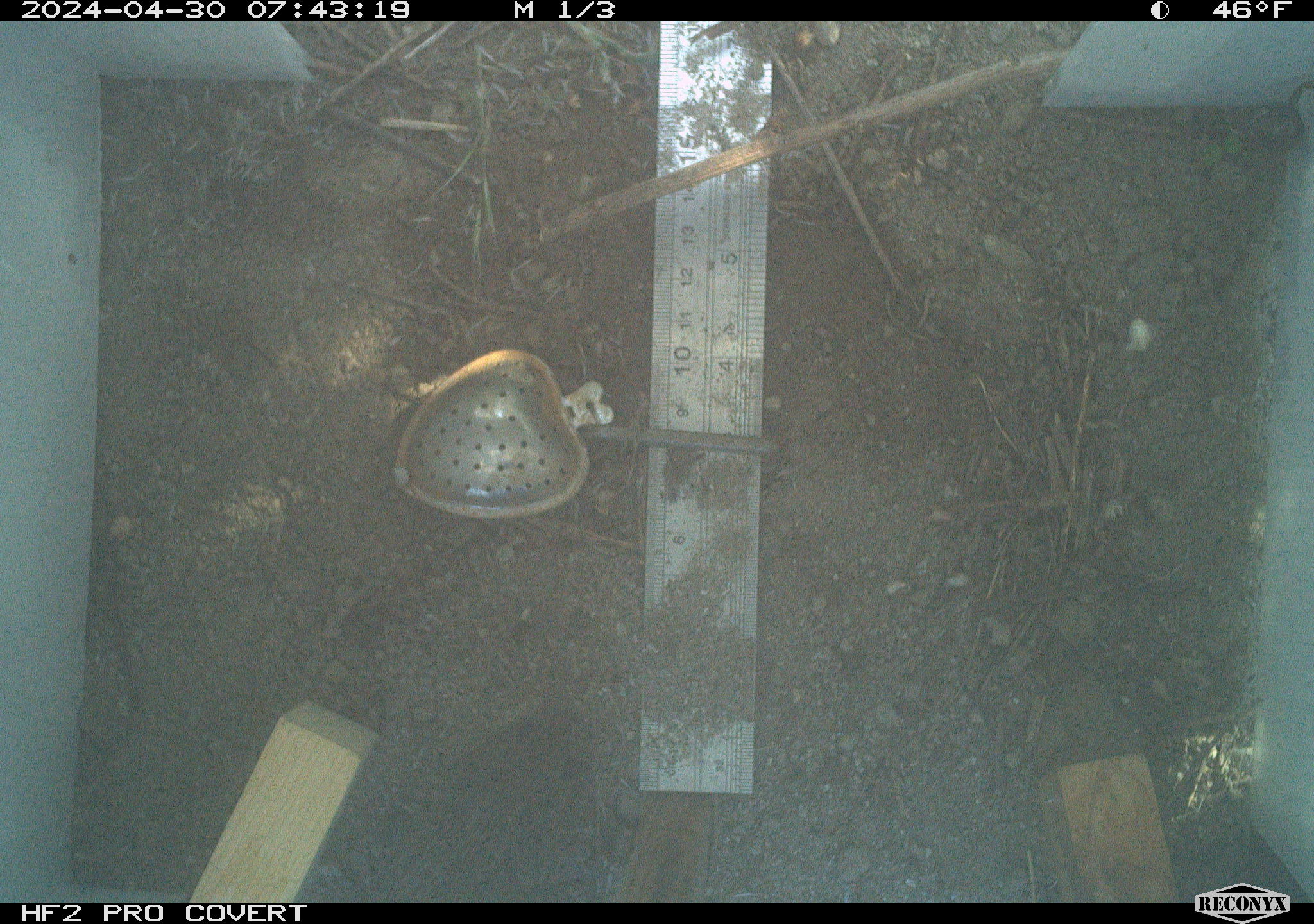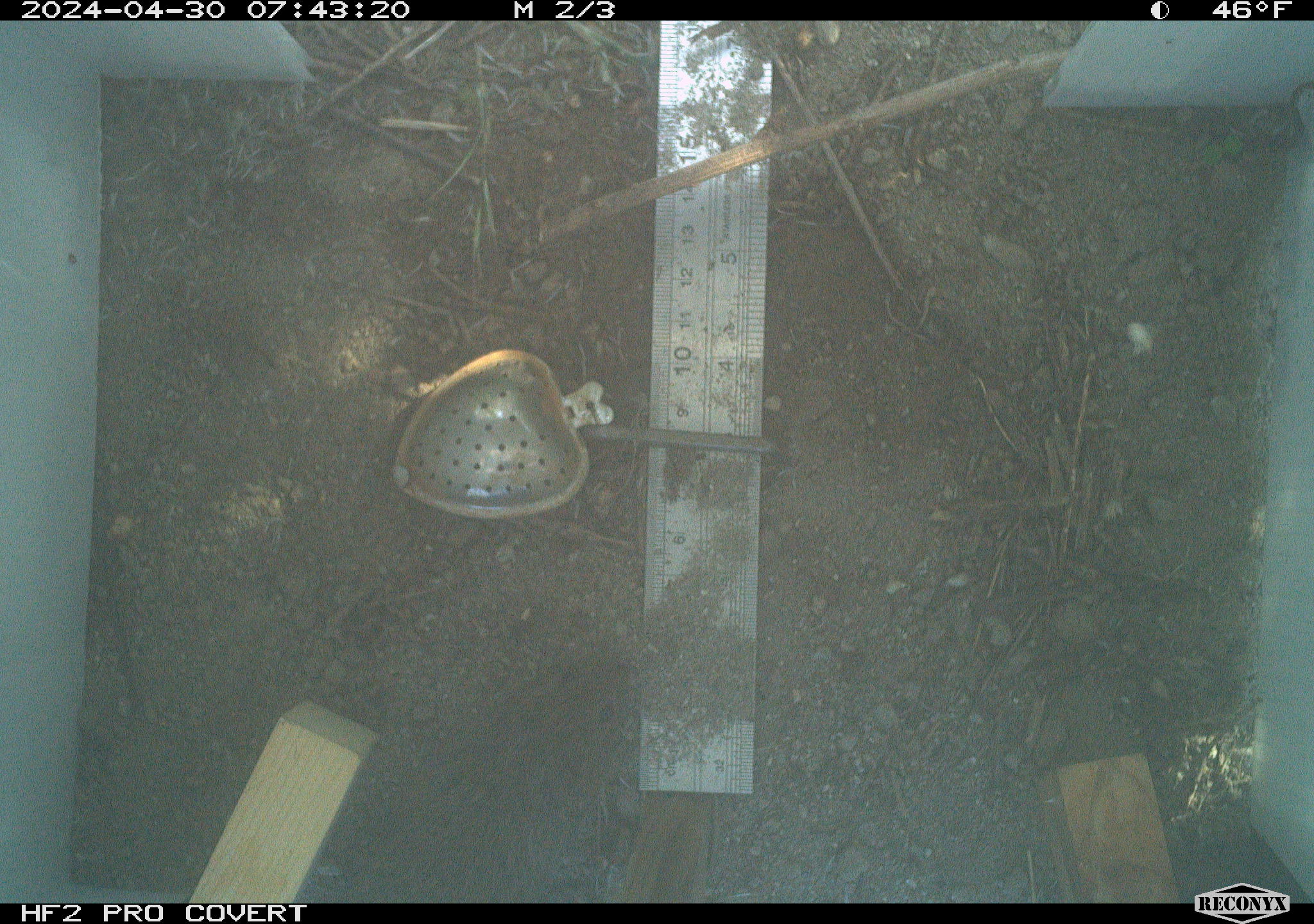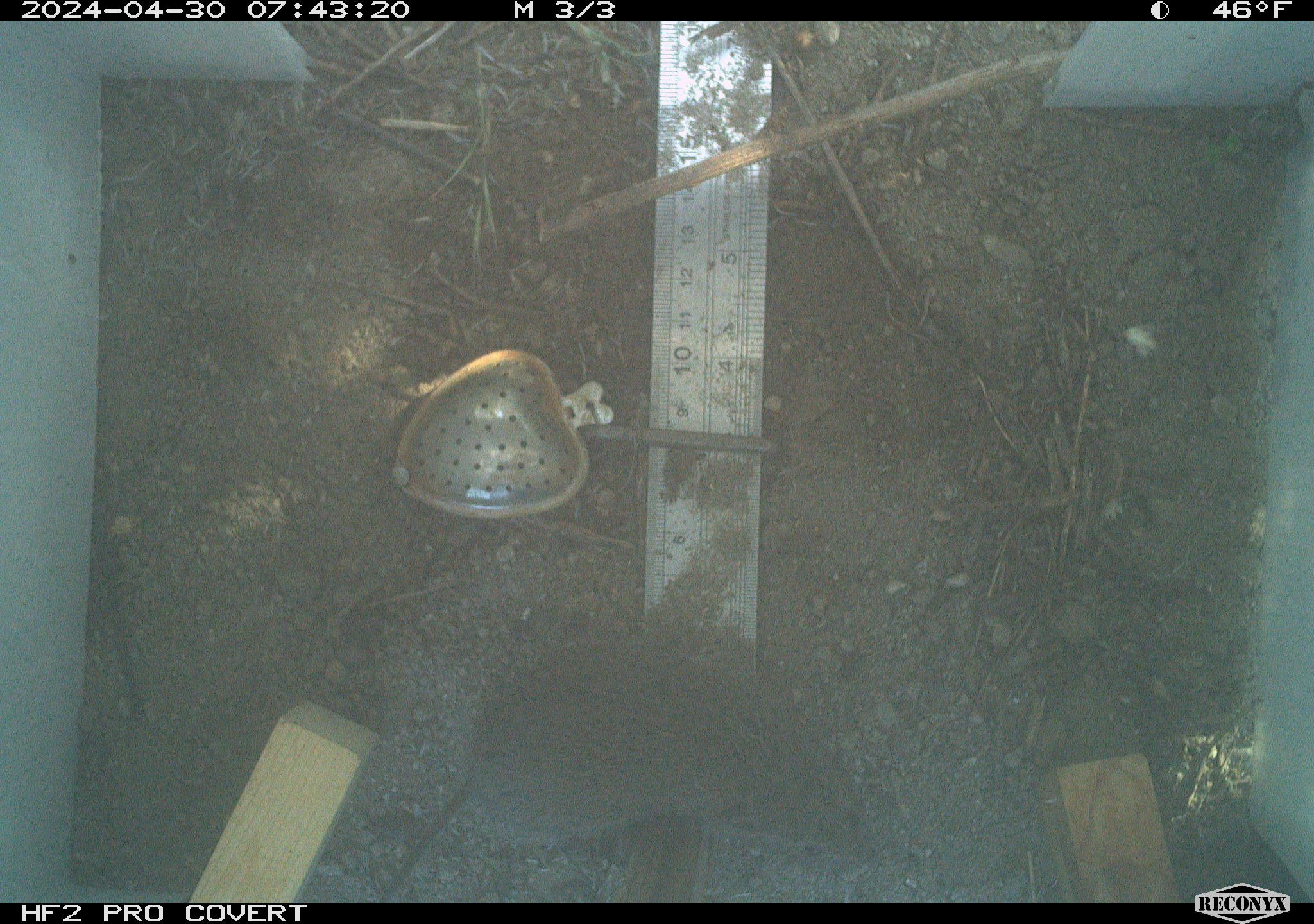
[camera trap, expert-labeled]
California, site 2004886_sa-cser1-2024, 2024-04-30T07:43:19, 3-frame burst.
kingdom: Animalia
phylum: Chordata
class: Mammalia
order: Rodentia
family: Cricetidae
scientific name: Cricetidae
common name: hamsters, voles, lemmings, and allies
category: cricetidae family